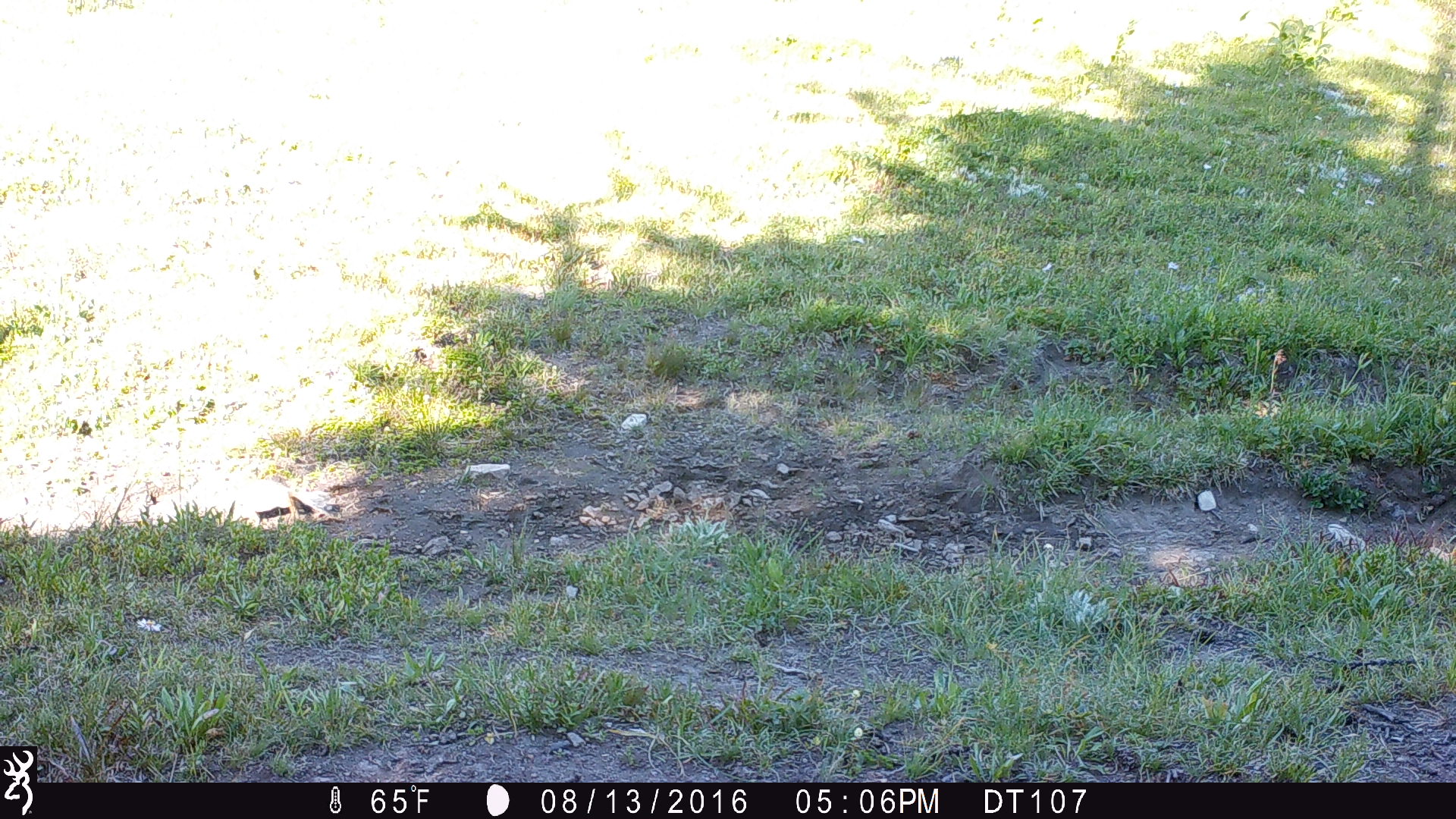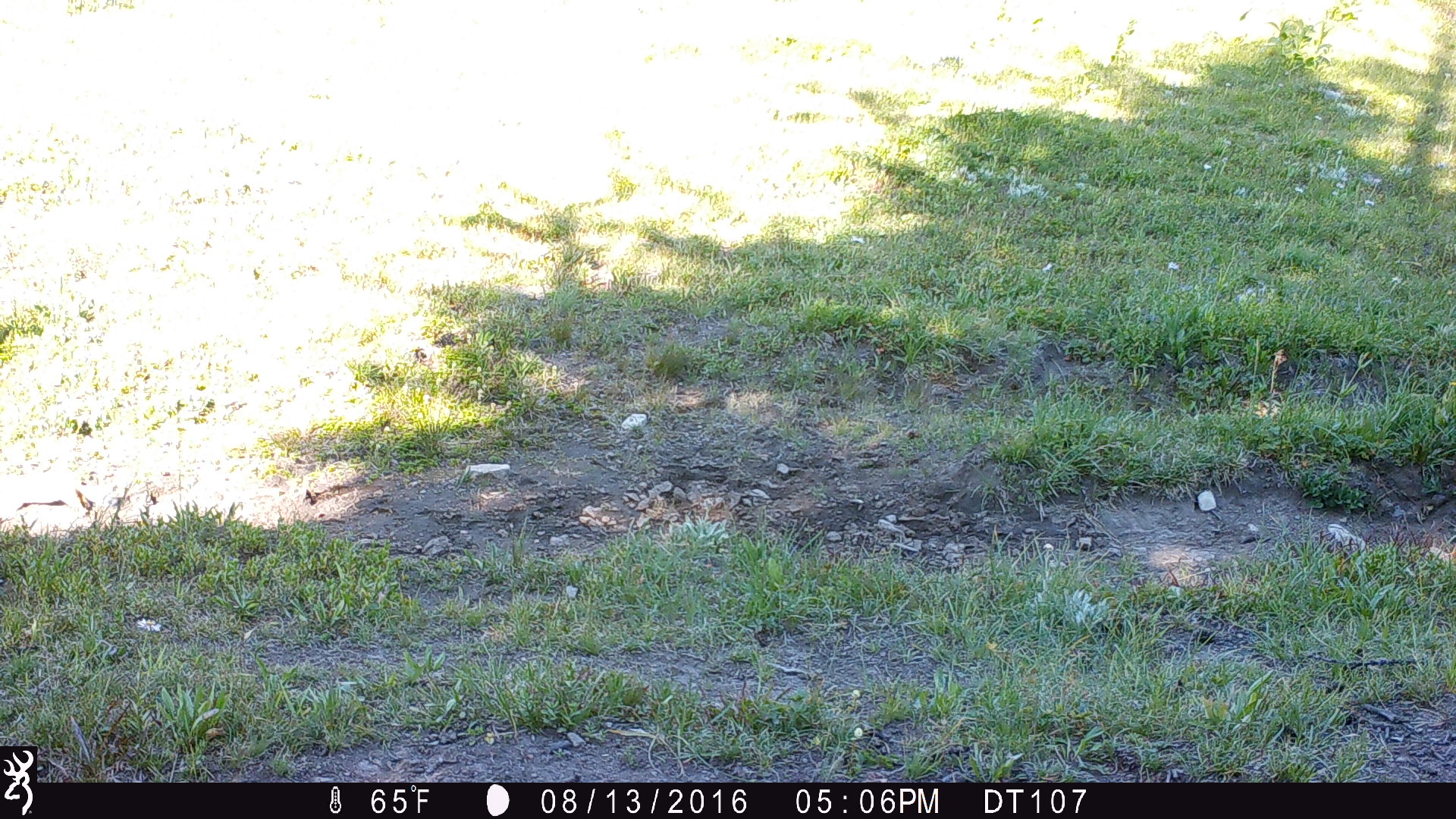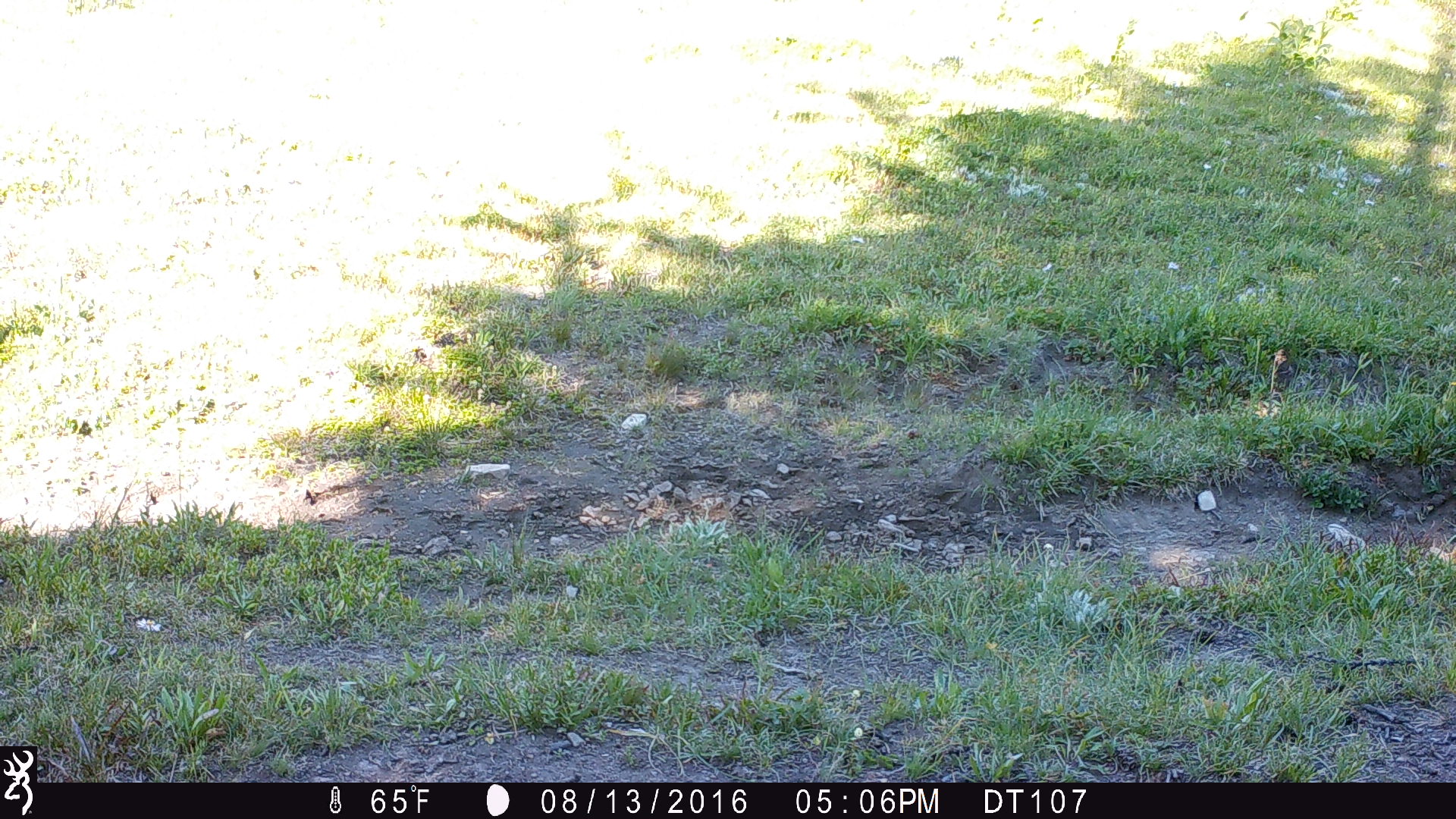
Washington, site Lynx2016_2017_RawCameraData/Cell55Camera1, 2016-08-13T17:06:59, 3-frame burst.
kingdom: Animalia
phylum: Chordata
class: Mammalia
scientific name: Mammalia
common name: small mammal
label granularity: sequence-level